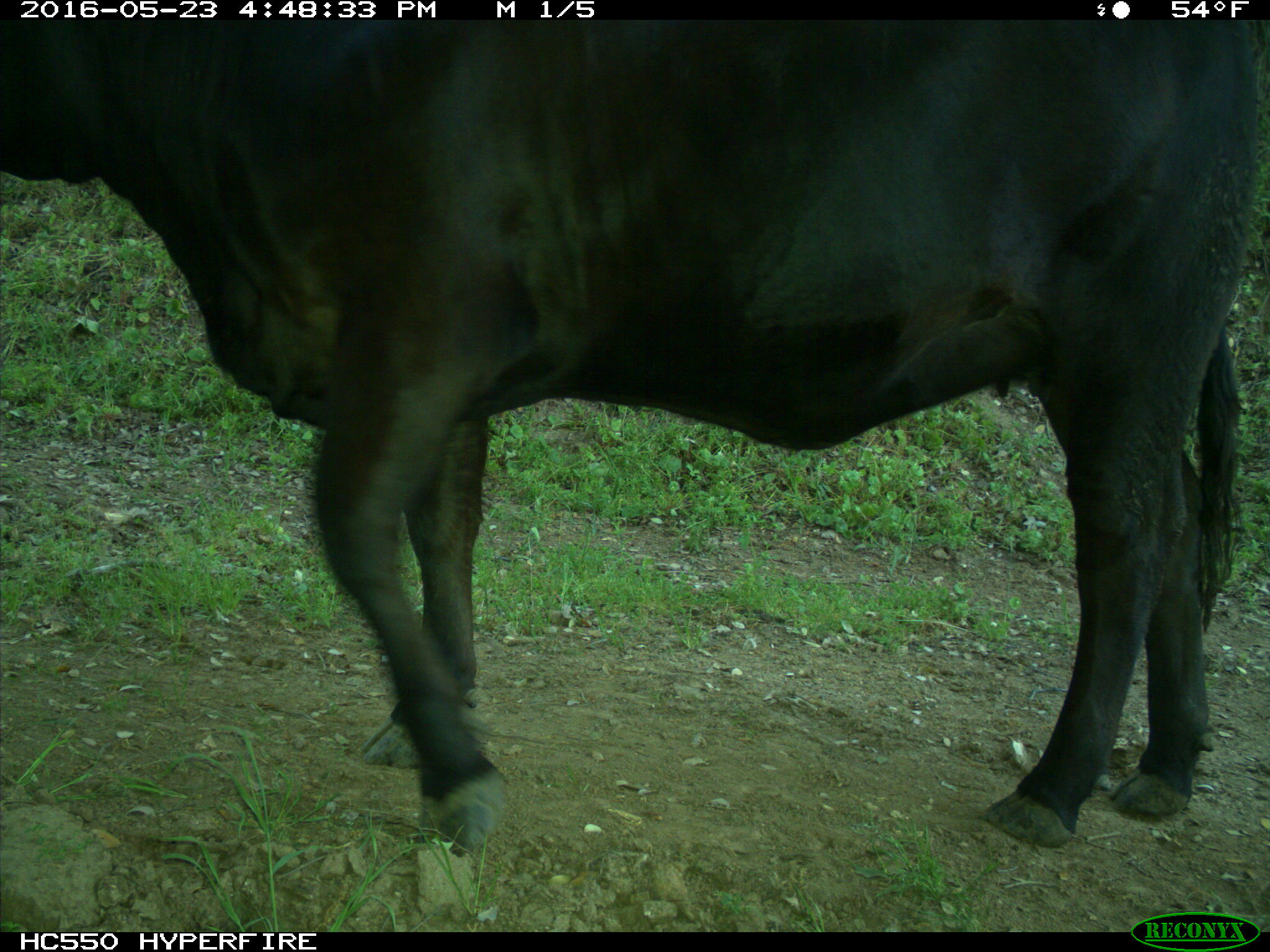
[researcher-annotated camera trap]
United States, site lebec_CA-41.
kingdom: Animalia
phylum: Chordata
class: Mammalia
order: Artiodactyla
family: Bovidae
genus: Bos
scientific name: Bos taurus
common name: domestic cow